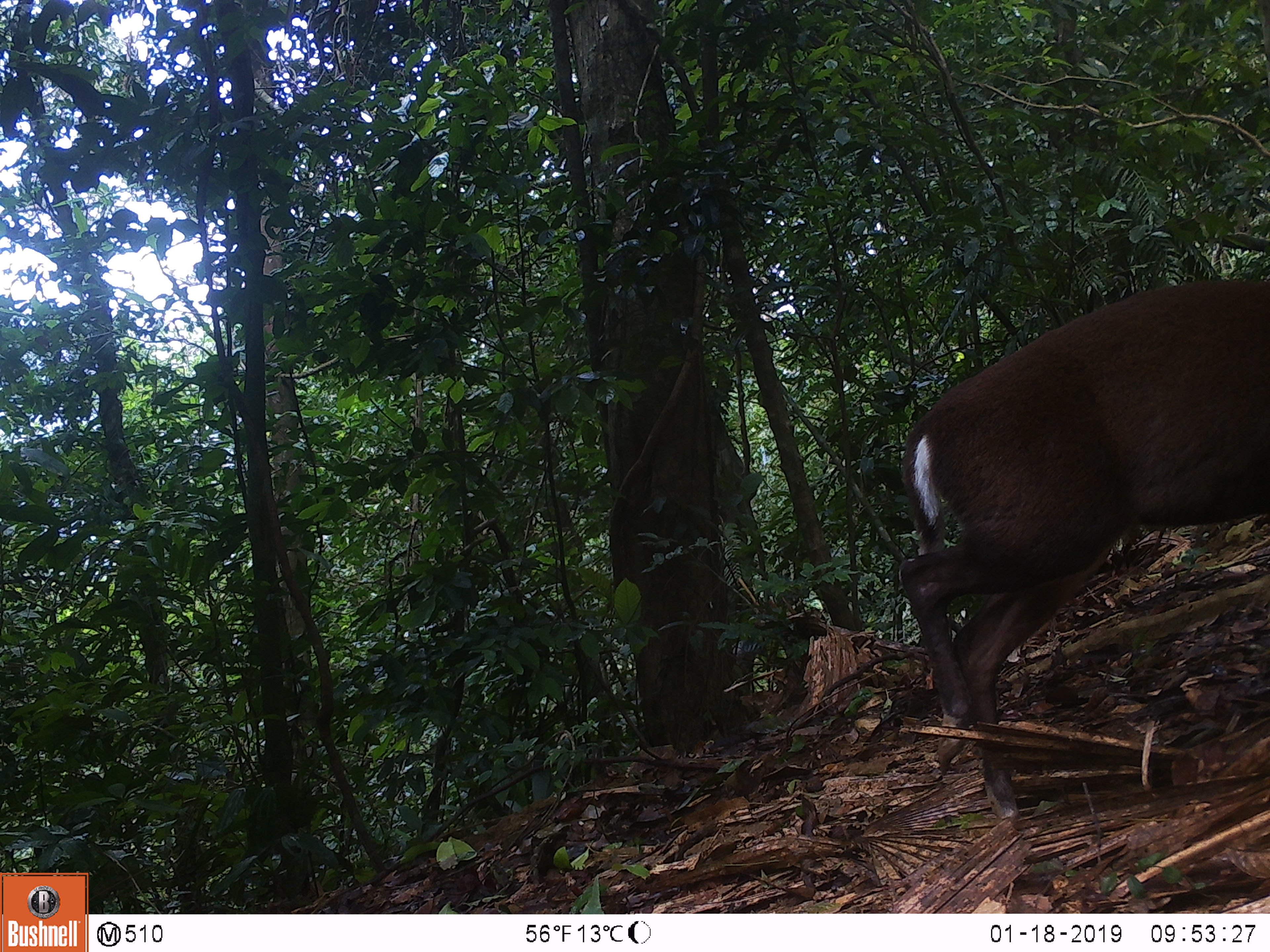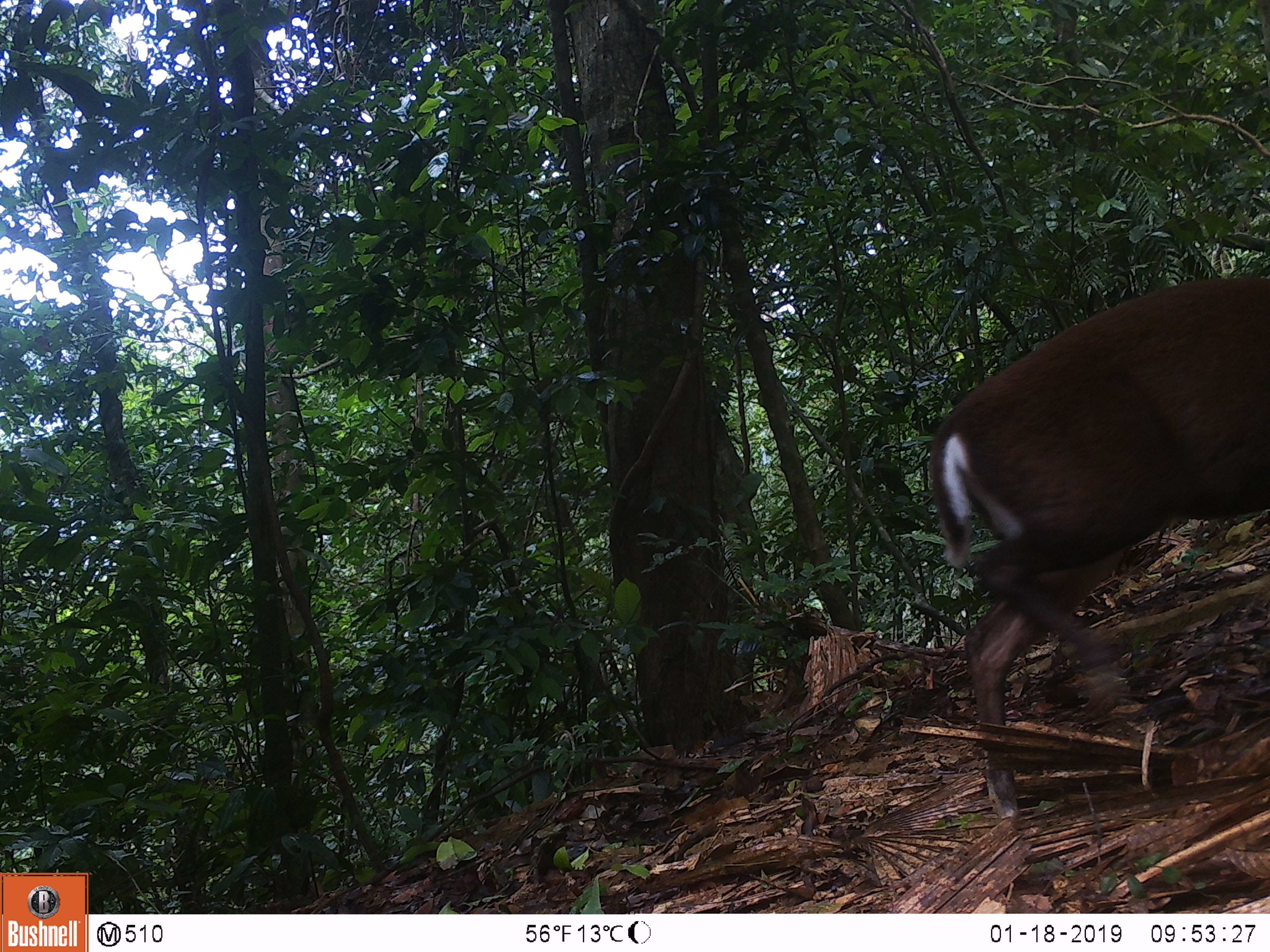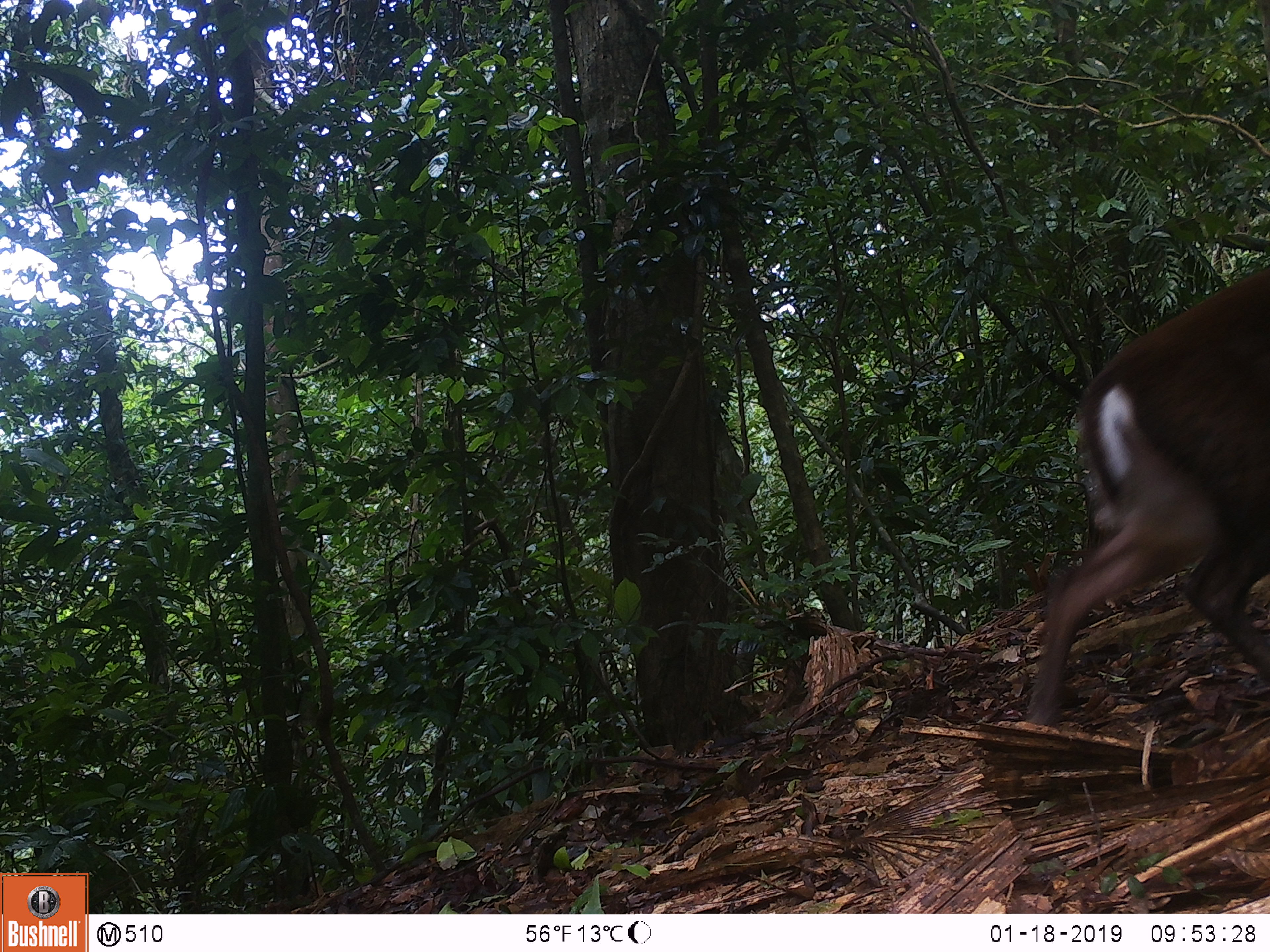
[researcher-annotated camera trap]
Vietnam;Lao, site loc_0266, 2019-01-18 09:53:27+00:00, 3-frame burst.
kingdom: Animalia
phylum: Chordata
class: Mammalia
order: Artiodactyla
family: Cervidae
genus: Muntiacus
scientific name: Muntiacus rooseveltorum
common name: roosevelt's muntjac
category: roosevelts muntjac group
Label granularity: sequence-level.